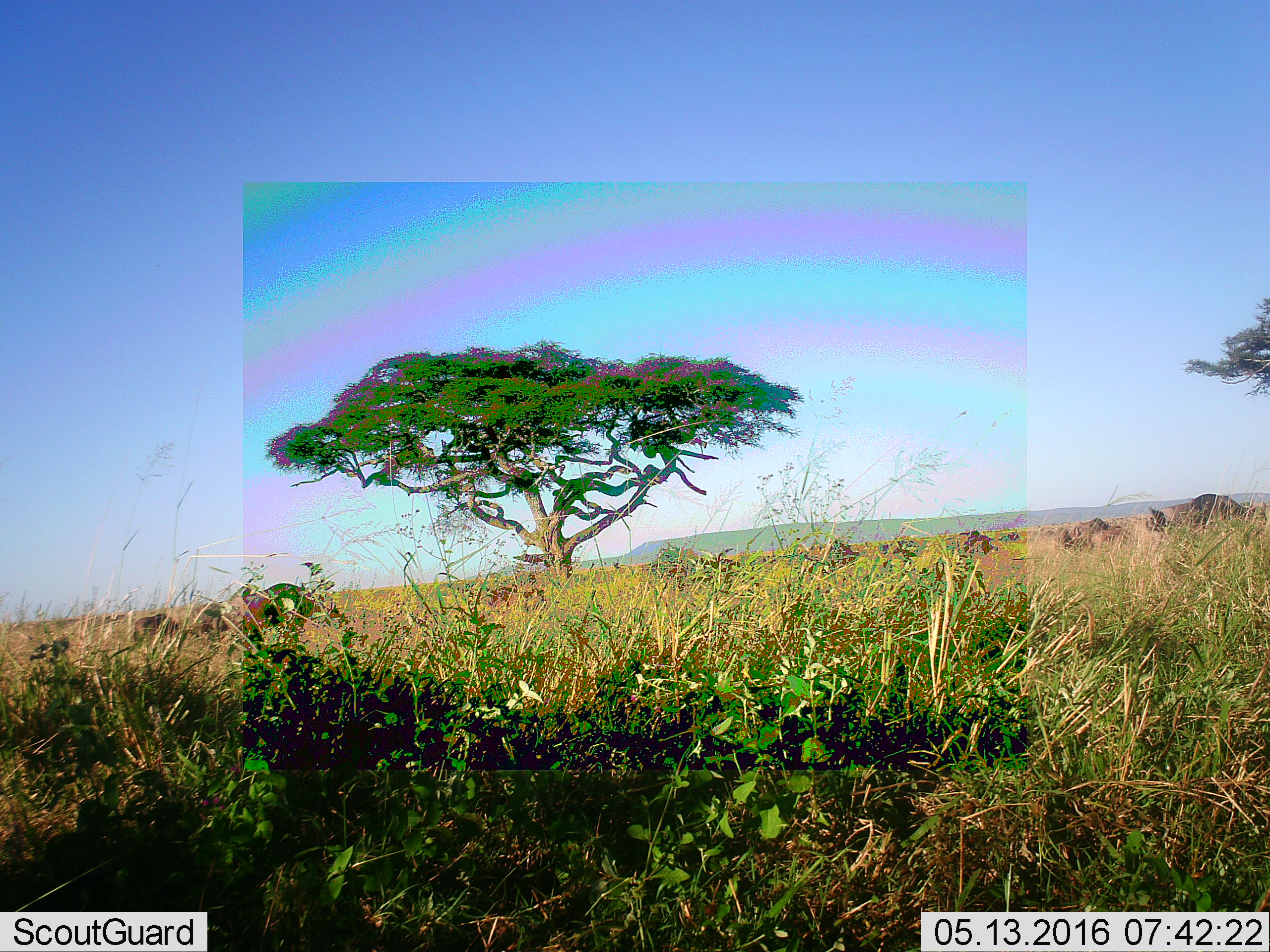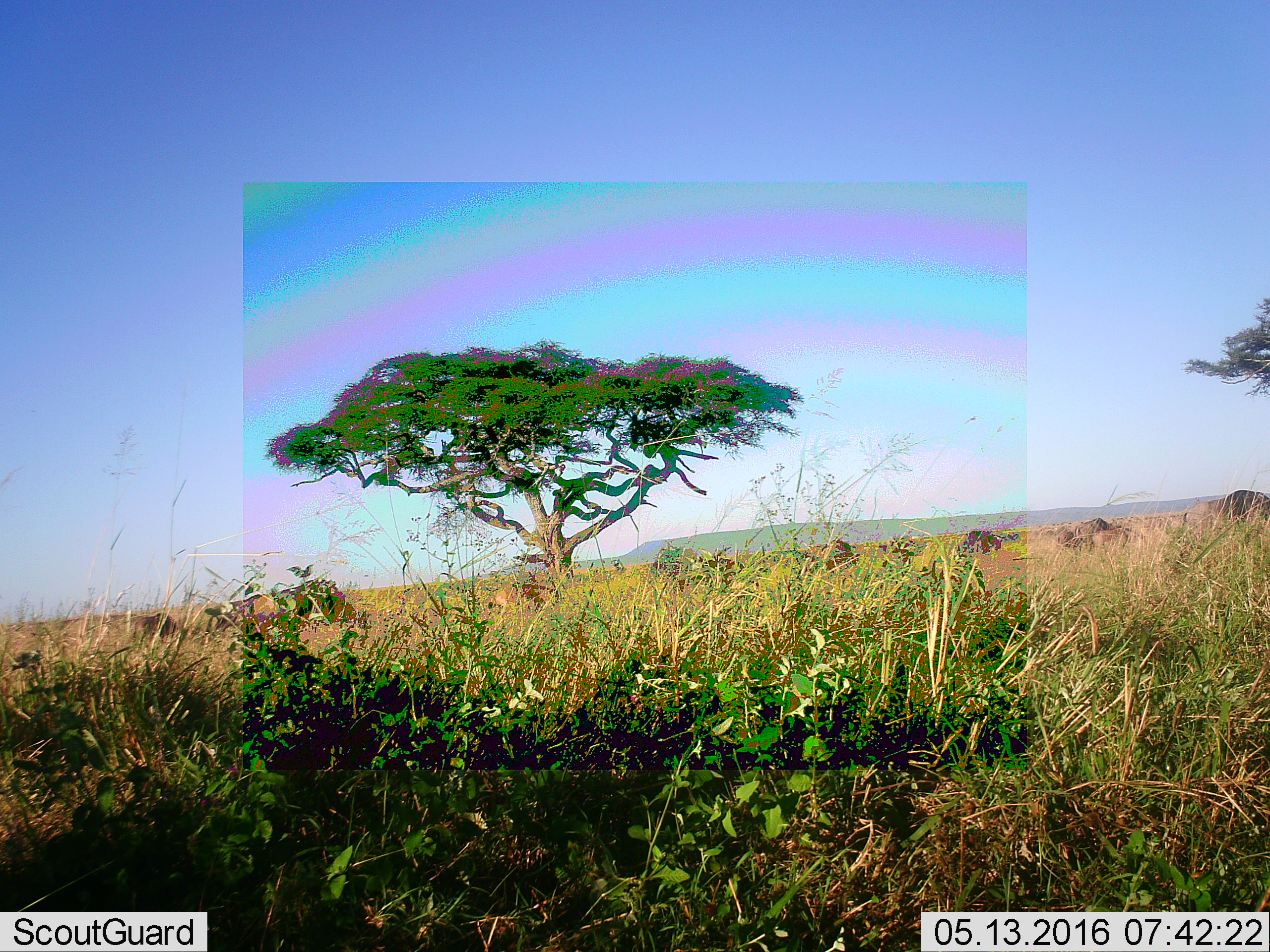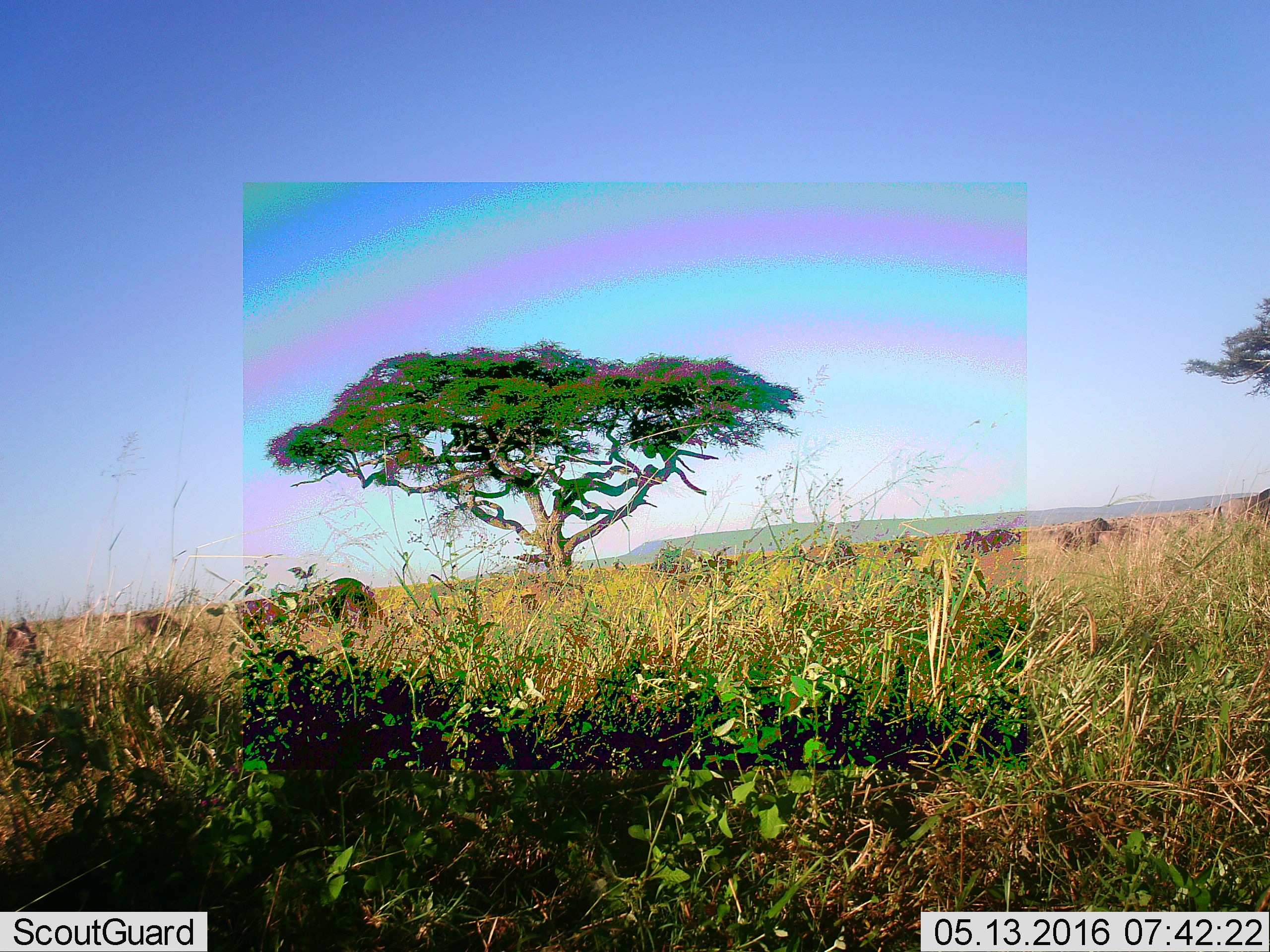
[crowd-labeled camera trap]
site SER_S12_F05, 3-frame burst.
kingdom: Animalia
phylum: Chordata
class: Mammalia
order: Artiodactyla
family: Bovidae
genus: Connochaetes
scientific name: Connochaetes taurinus taurinus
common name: blue wildebeest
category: wildebeestblue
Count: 10.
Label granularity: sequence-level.